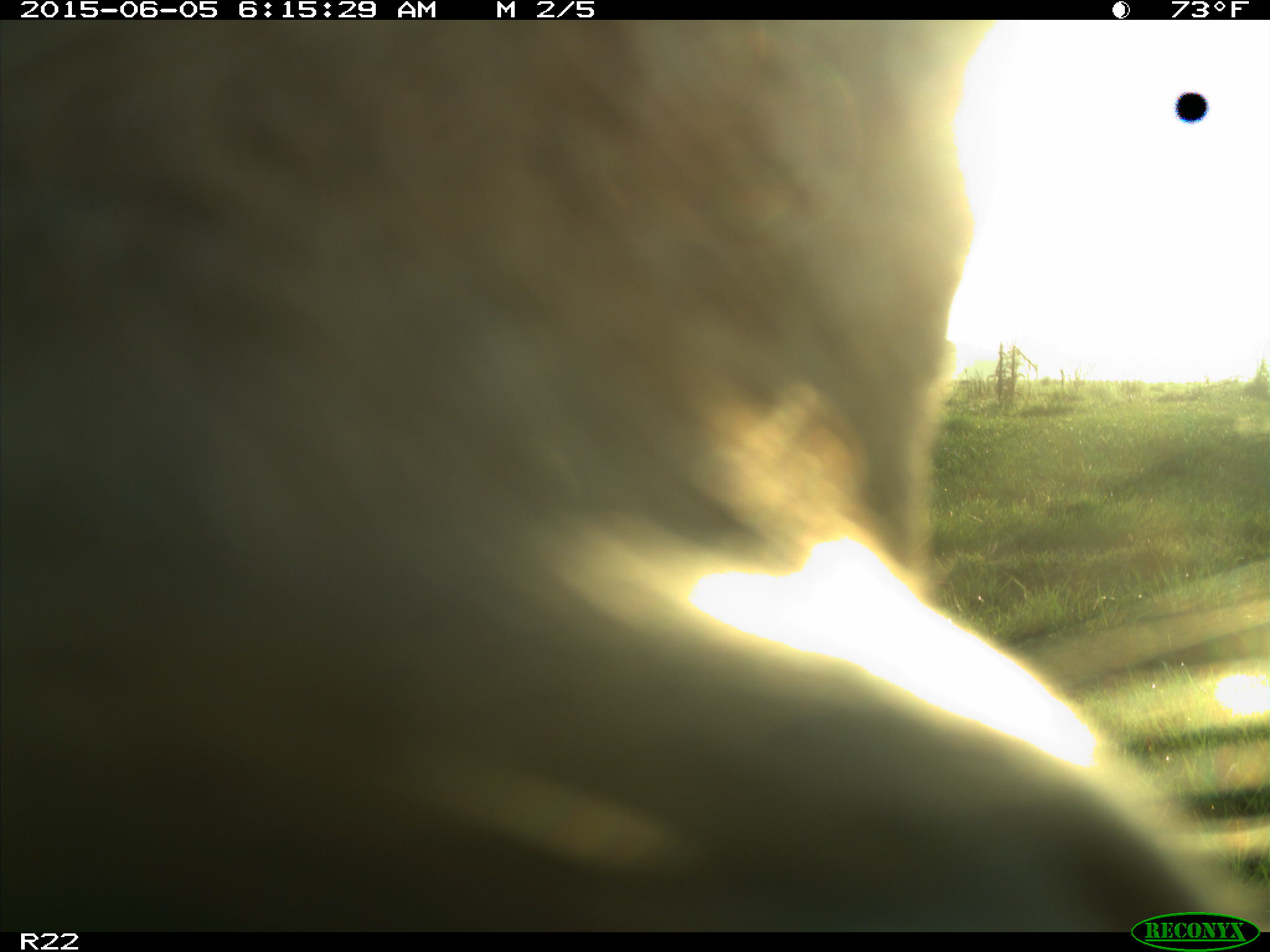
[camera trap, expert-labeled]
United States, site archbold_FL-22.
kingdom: Animalia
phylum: Chordata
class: Mammalia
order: Artiodactyla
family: Bovidae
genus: Bos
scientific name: Bos taurus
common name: domestic cow